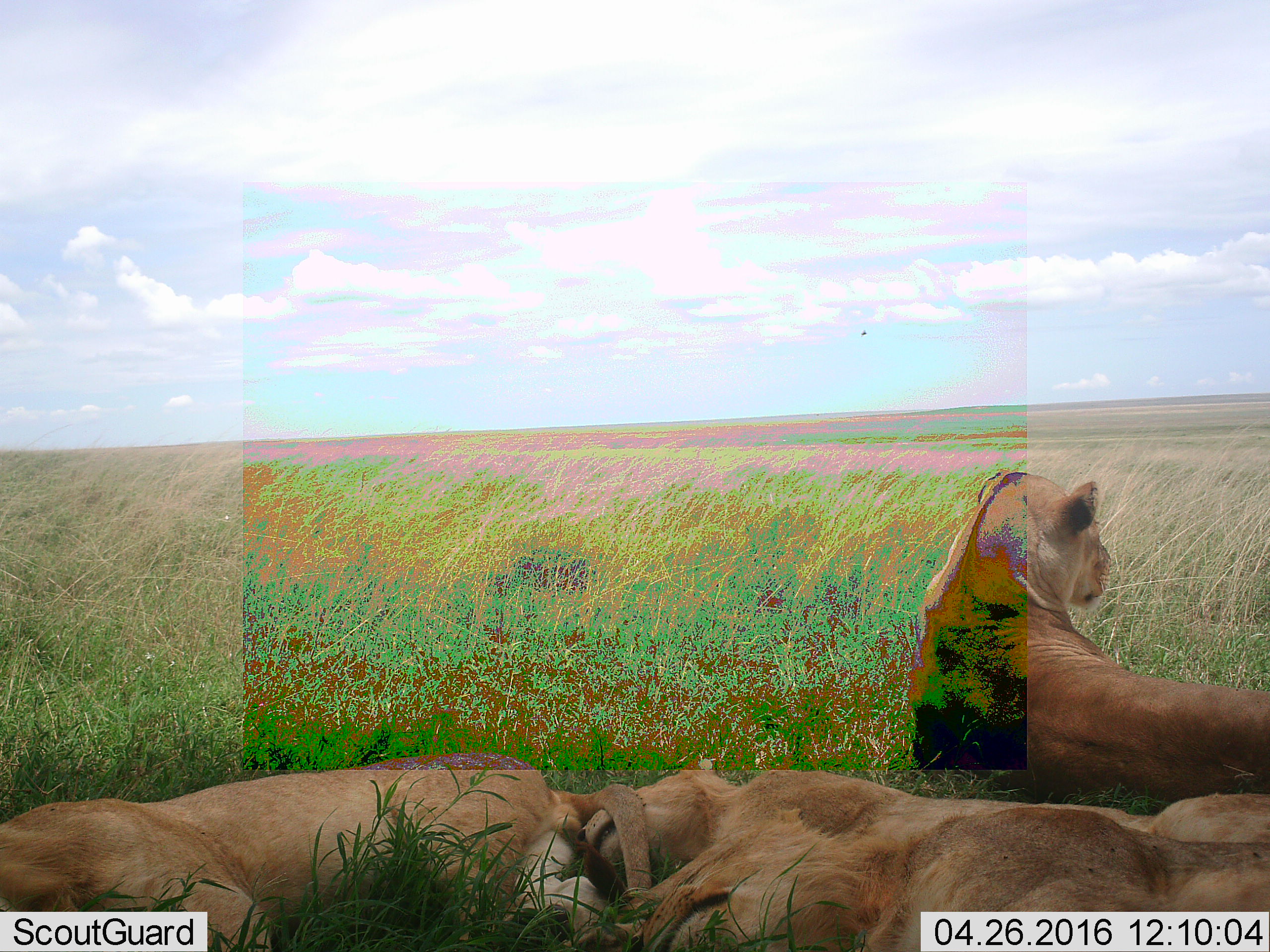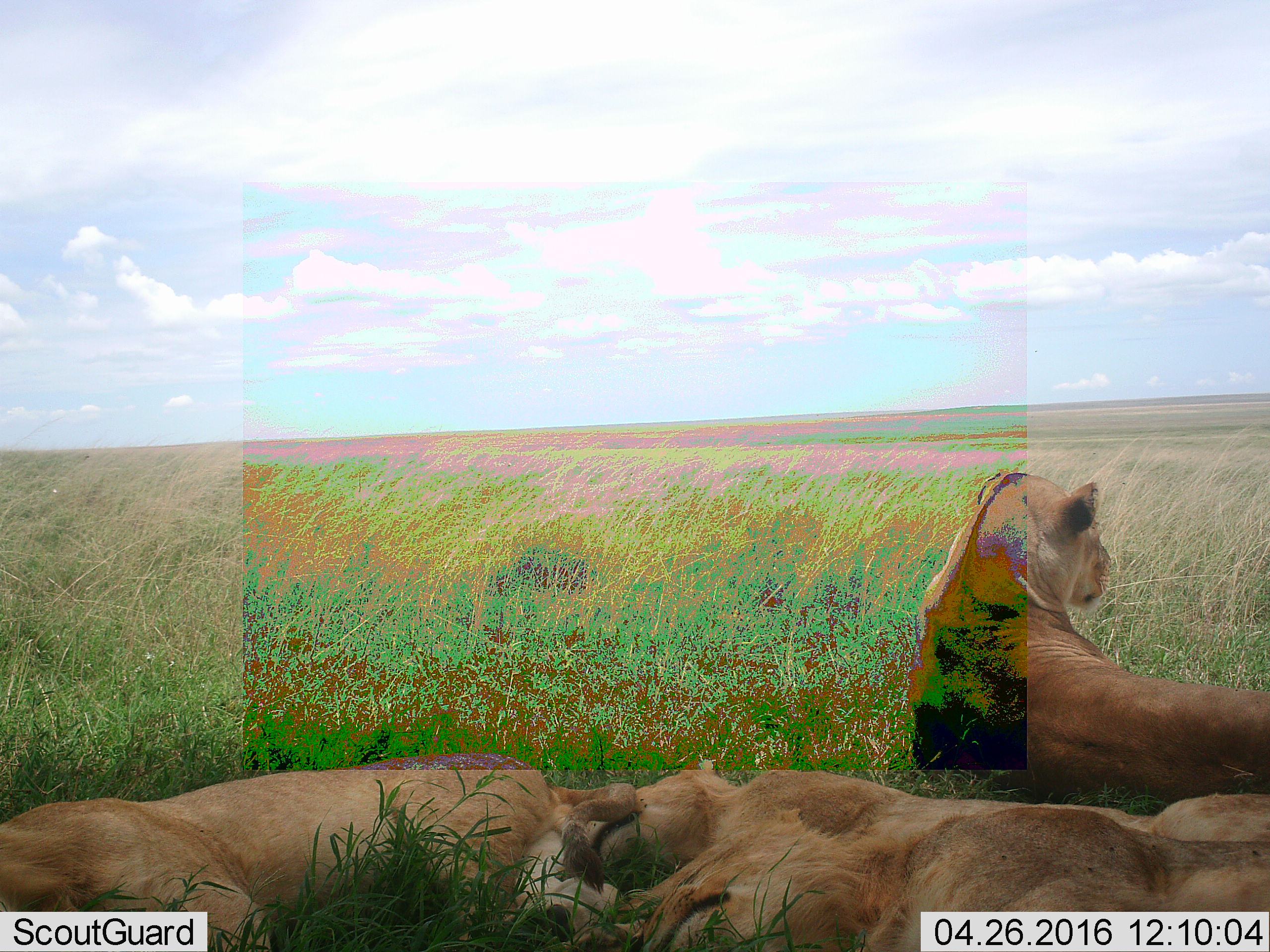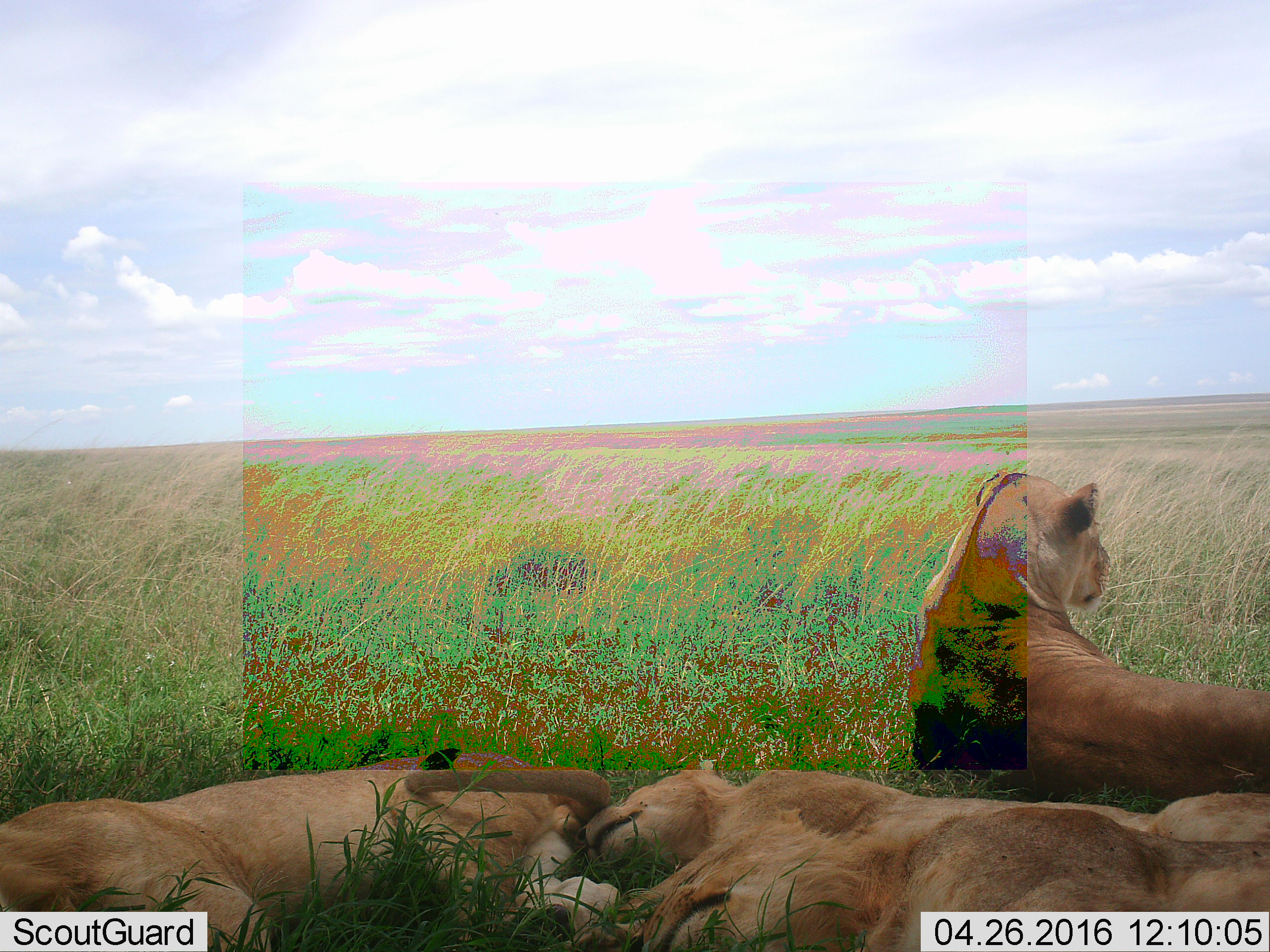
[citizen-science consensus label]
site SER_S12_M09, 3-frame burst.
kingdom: Animalia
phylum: Chordata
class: Mammalia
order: Carnivora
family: Felidae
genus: Panthera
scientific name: Panthera leo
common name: lion female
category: lionfemale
Lionfemale (lion female) (Panthera leo), count 3. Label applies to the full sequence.